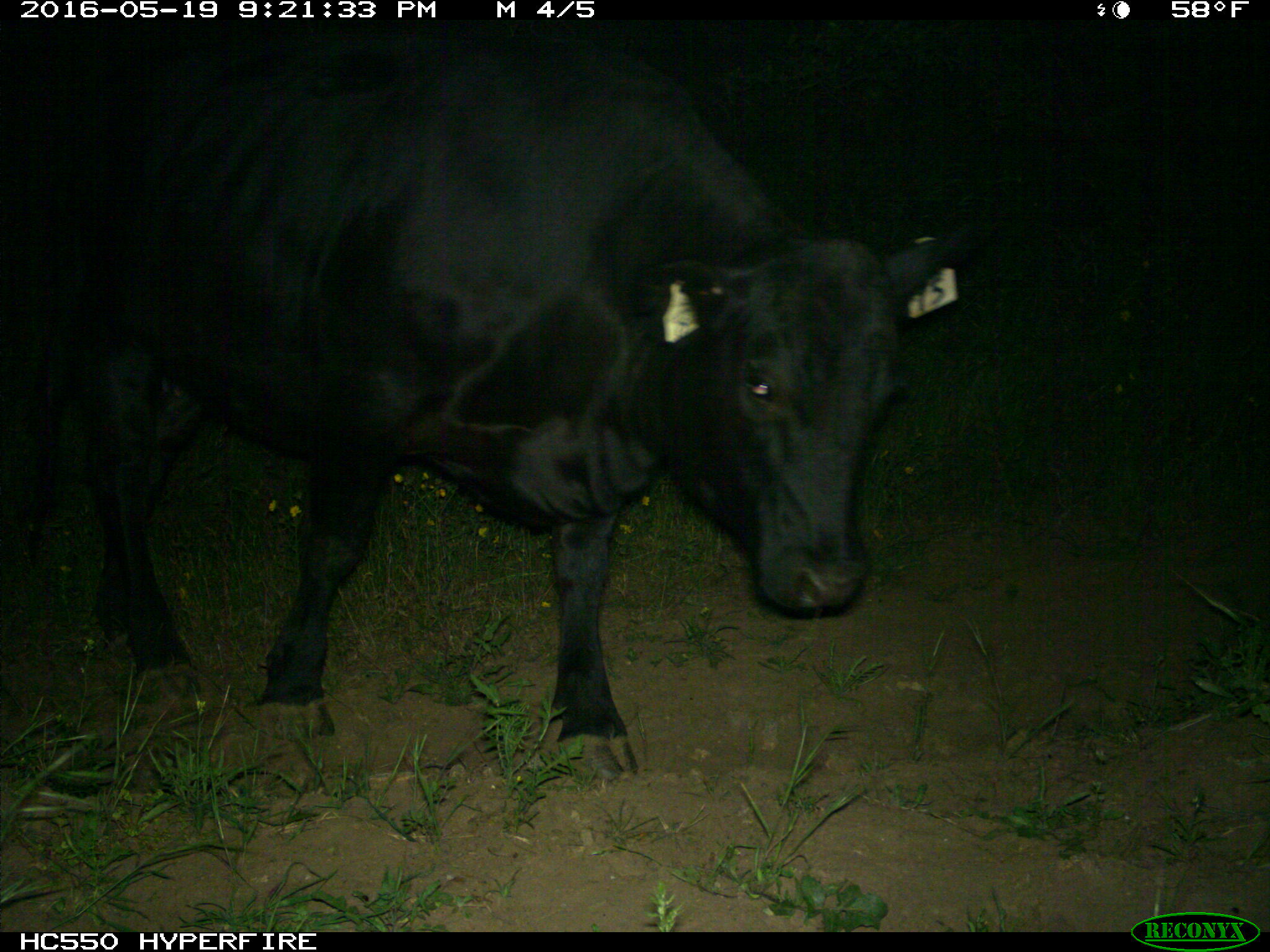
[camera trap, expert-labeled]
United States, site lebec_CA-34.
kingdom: Animalia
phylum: Chordata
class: Mammalia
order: Artiodactyla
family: Bovidae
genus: Bos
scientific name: Bos taurus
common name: domestic cow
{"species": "Bos taurus (domestic cow)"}